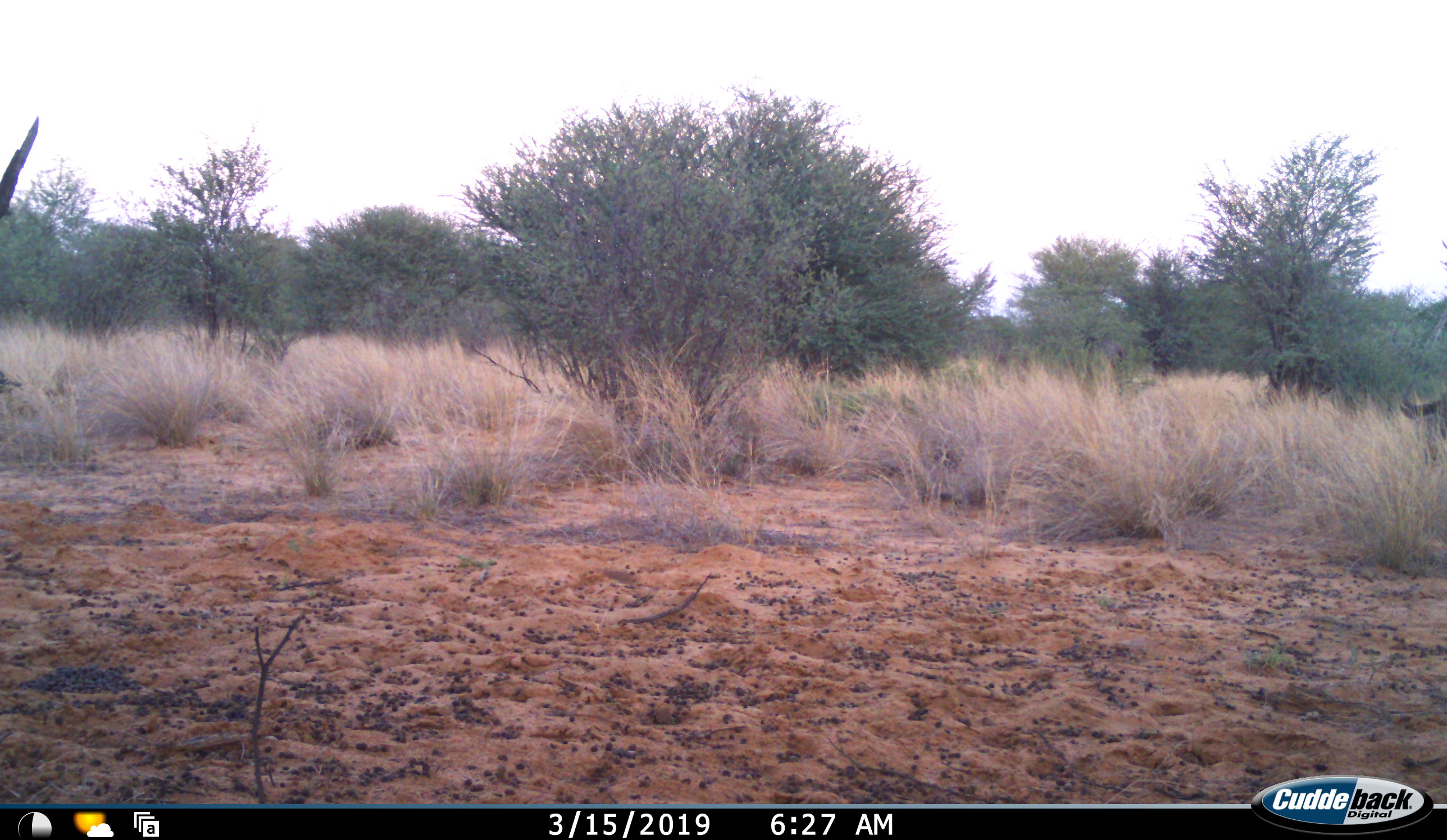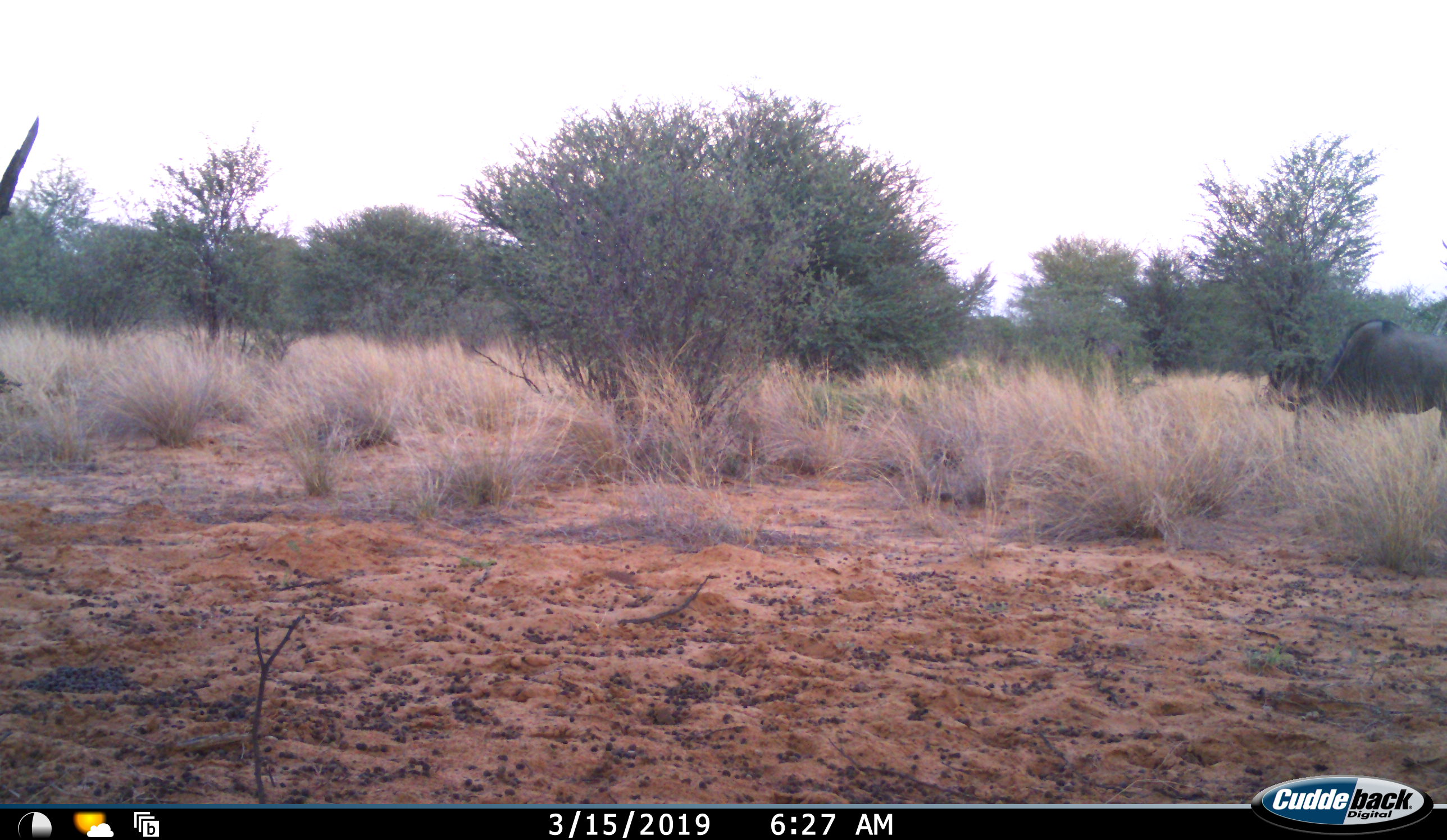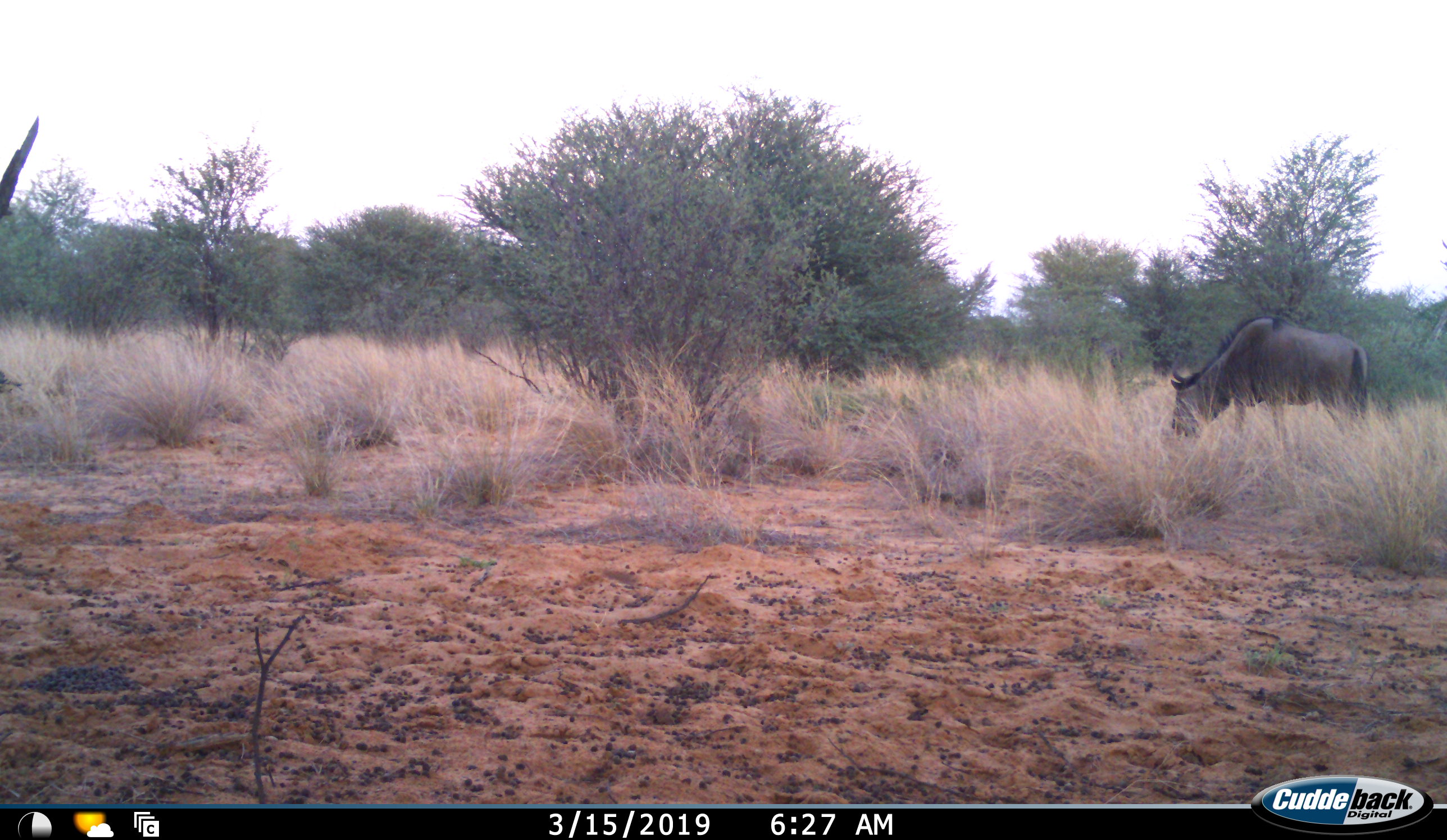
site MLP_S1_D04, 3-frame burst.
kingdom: Animalia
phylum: Chordata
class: Mammalia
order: Artiodactyla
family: Bovidae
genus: Connochaetes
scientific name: Connochaetes taurinus taurinus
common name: blue wildebeest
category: wildebeestblue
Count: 1.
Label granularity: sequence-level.